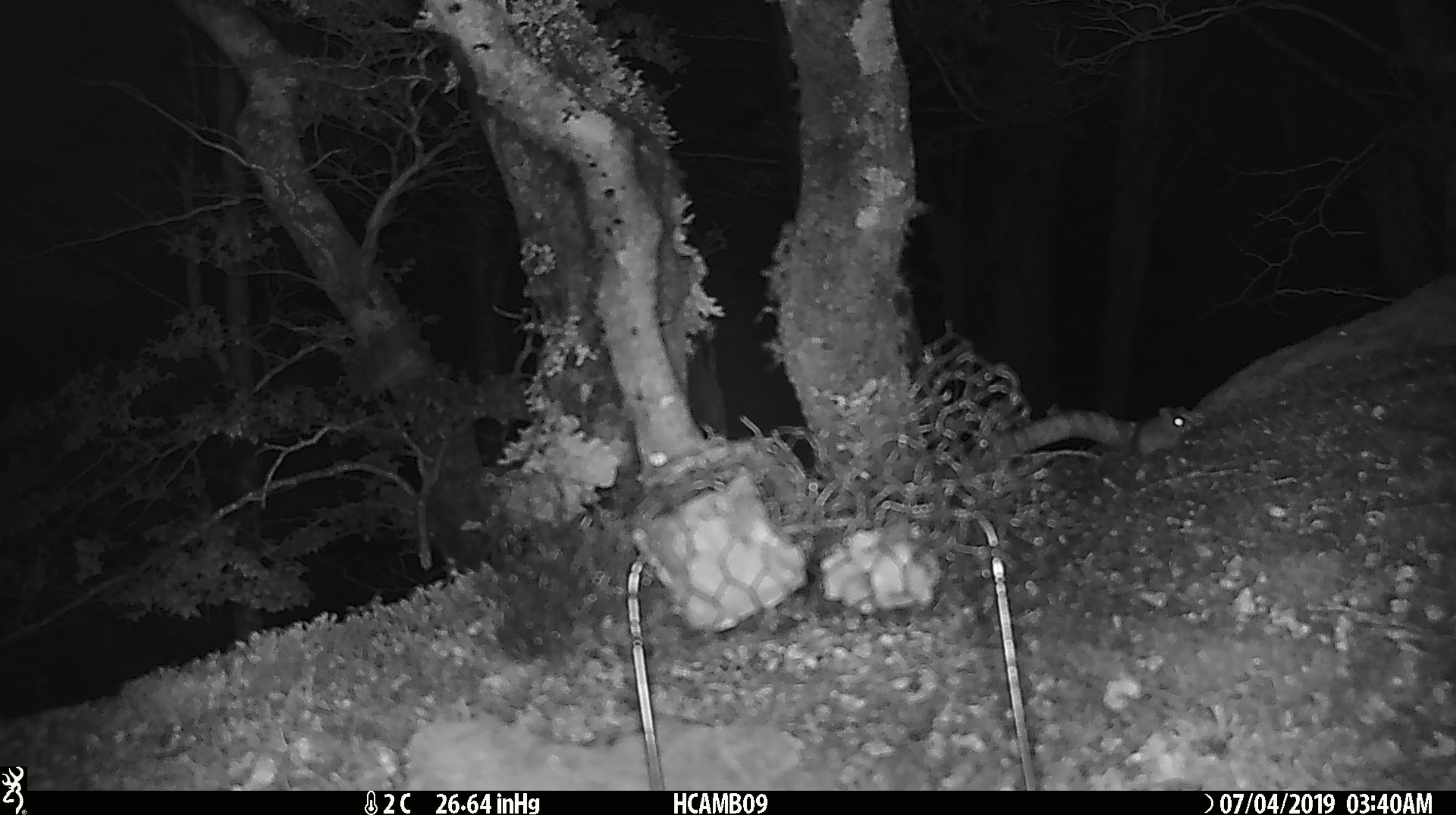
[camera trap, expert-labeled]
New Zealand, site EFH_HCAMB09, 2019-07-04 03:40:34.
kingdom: Animalia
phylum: Chordata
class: Mammalia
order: Rodentia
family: Muridae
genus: Mus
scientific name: Mus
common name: mouse